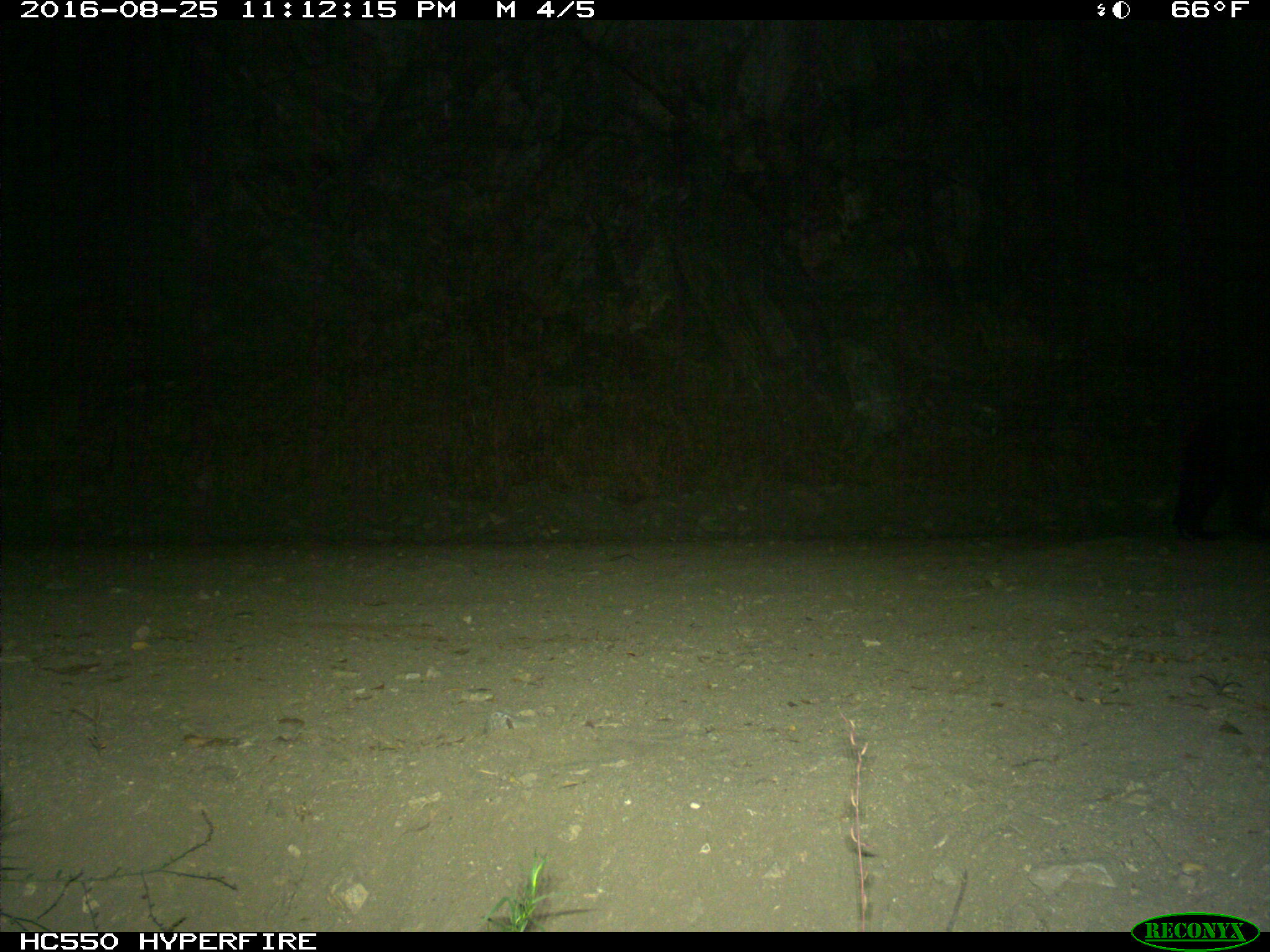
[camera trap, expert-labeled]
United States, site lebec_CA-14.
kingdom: Animalia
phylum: Chordata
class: Mammalia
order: Carnivora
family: Ursidae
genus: Ursus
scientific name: Ursus americanus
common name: american black bear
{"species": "Ursus americanus (american black bear)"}